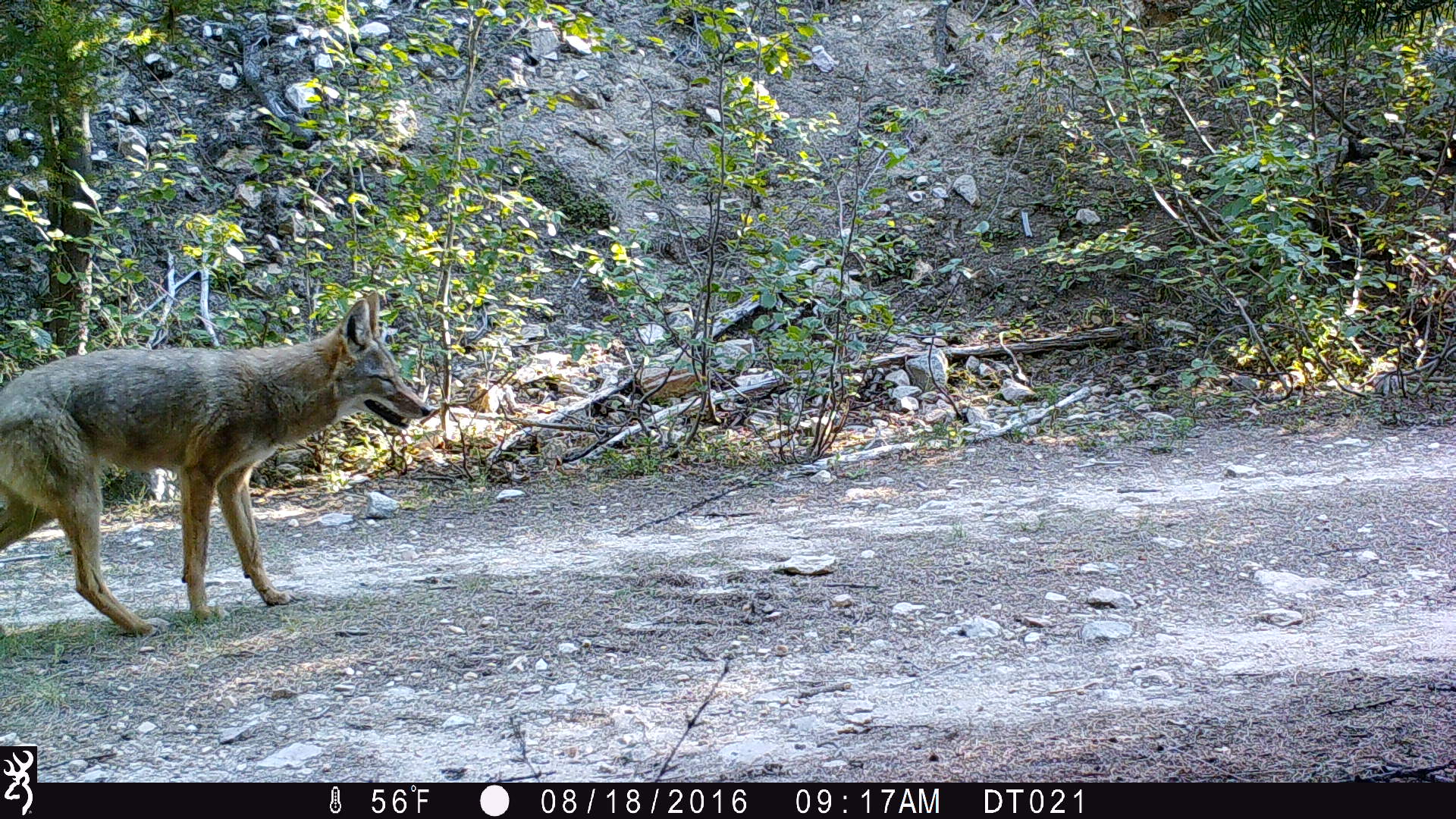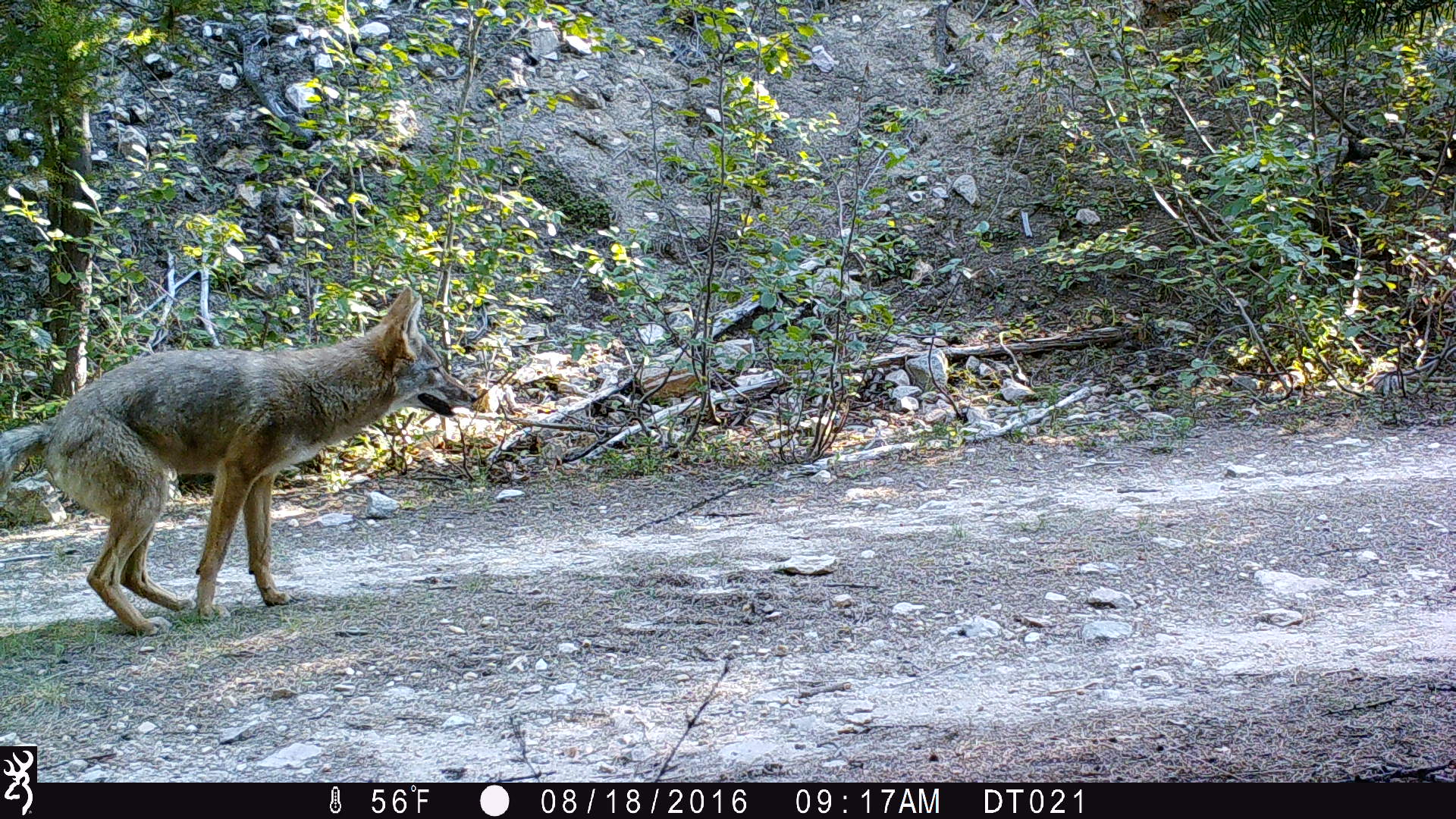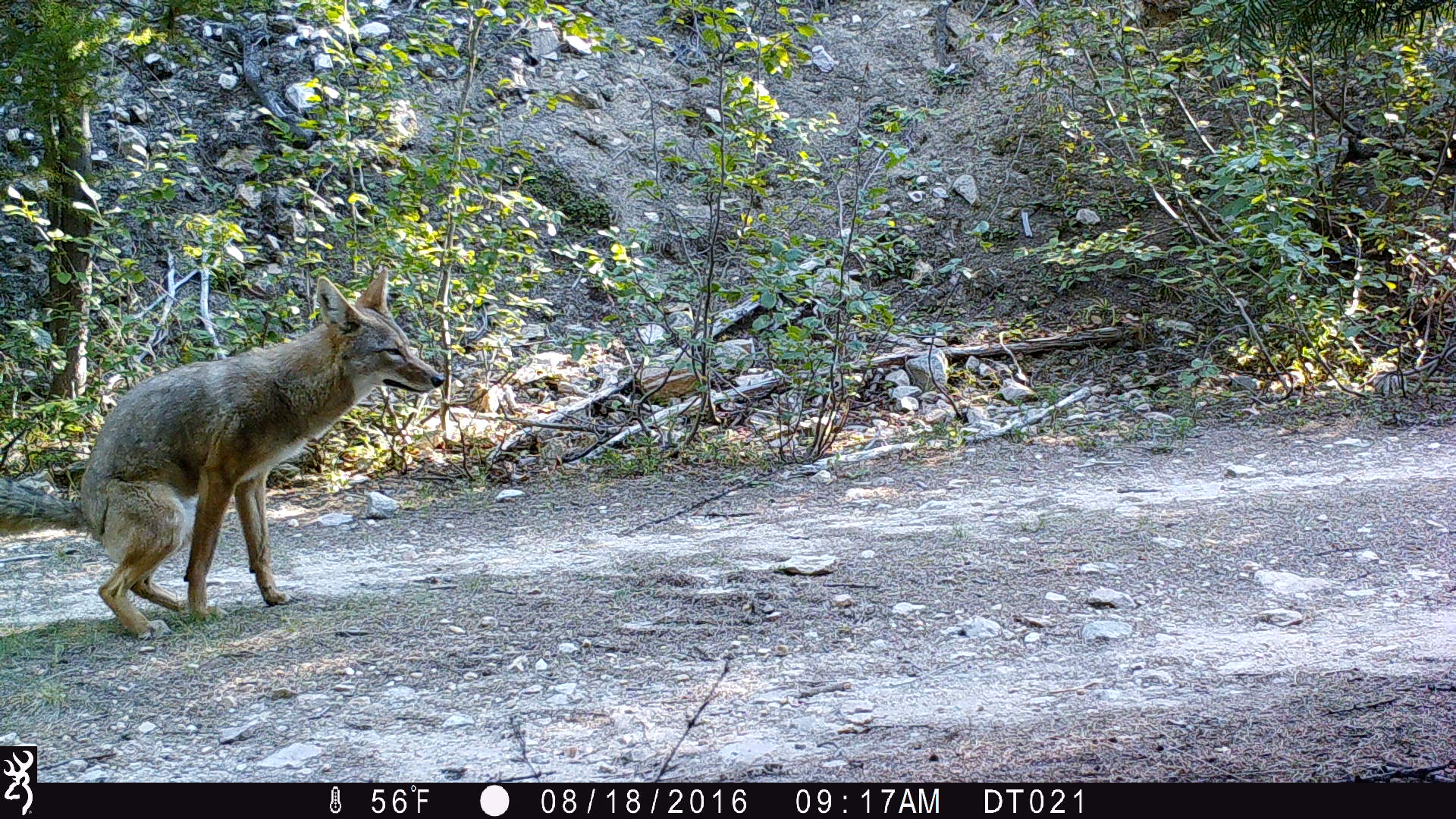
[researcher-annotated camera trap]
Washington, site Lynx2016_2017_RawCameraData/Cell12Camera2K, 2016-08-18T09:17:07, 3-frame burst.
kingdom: Animalia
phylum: Chordata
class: Mammalia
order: Carnivora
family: Canidae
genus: Canis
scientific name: Canis latrans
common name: coyote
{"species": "Canis latrans (coyote)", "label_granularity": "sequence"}